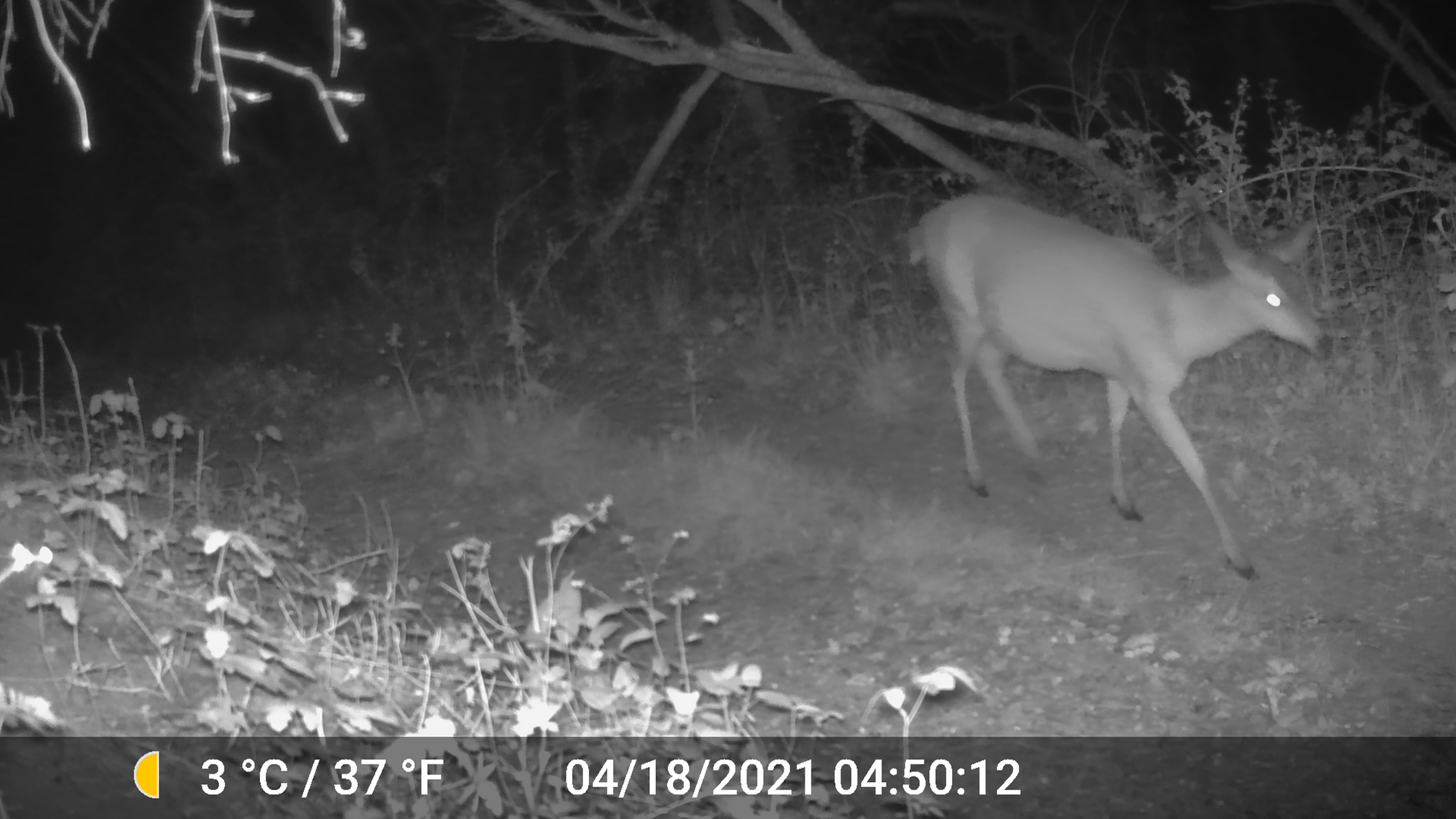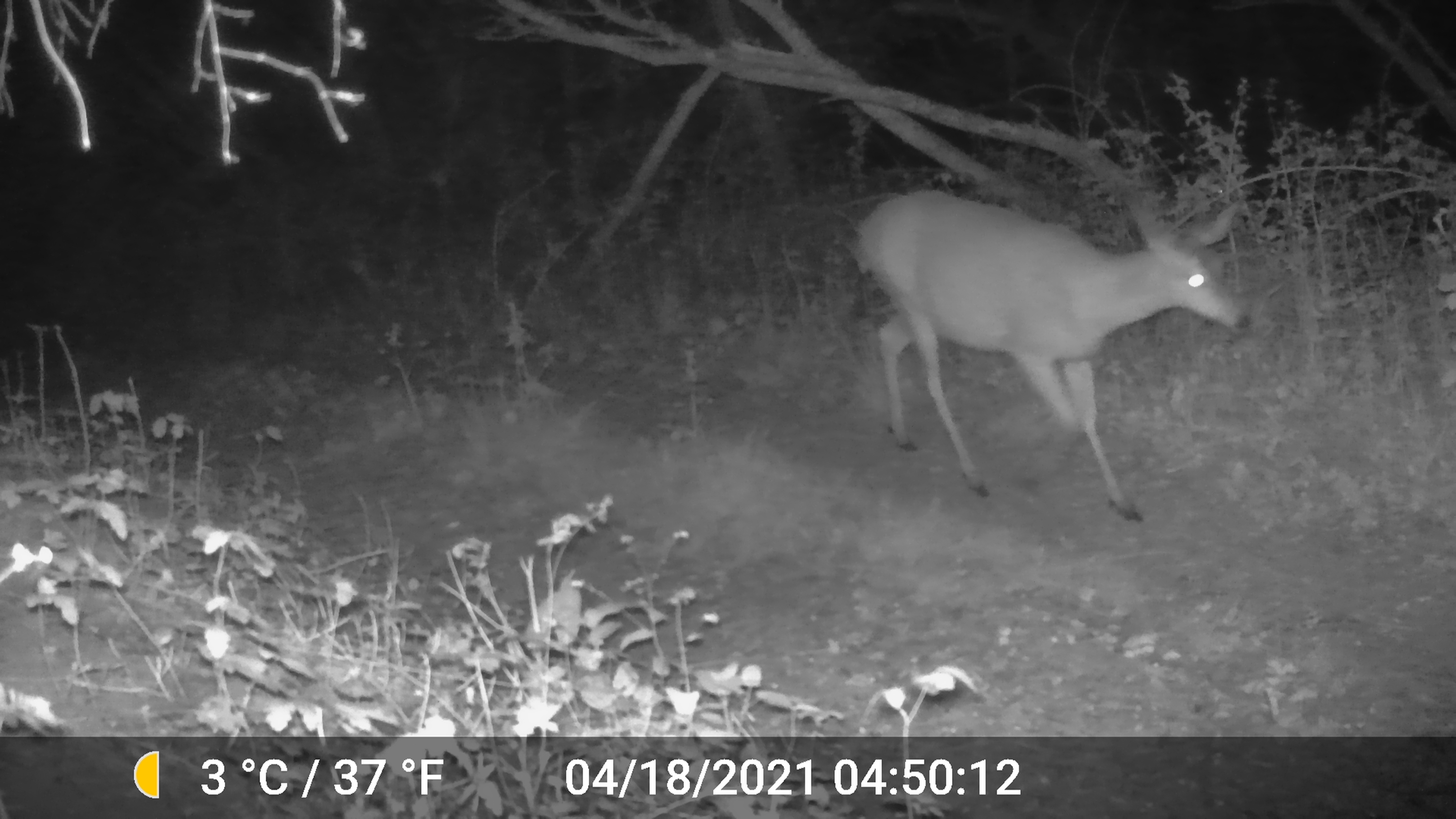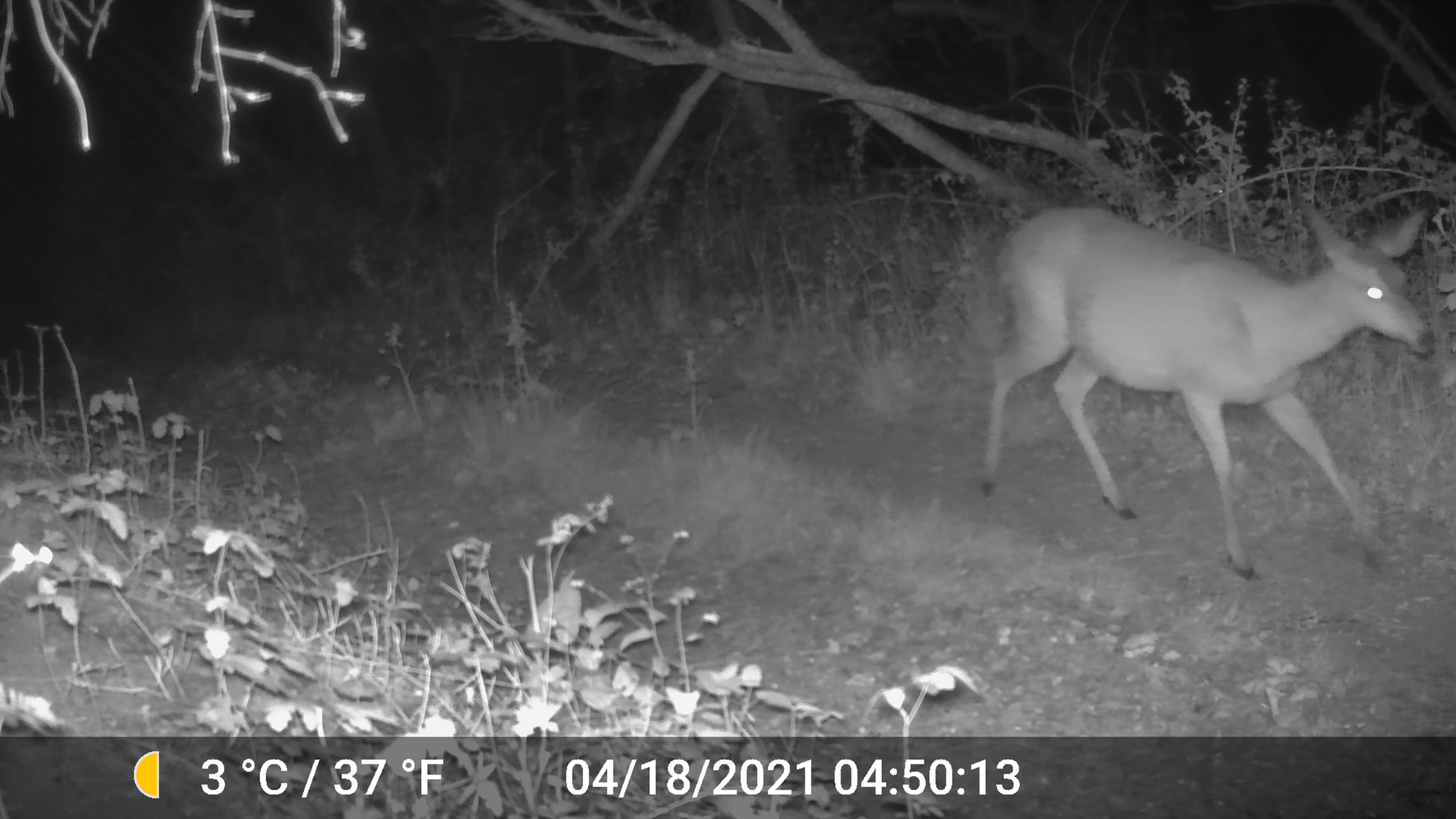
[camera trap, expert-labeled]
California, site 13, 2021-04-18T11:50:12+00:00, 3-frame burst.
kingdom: Animalia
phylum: Chordata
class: Mammalia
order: Artiodactyla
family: Cervidae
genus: Odocoileus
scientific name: Odocoileus hemionus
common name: mule deer